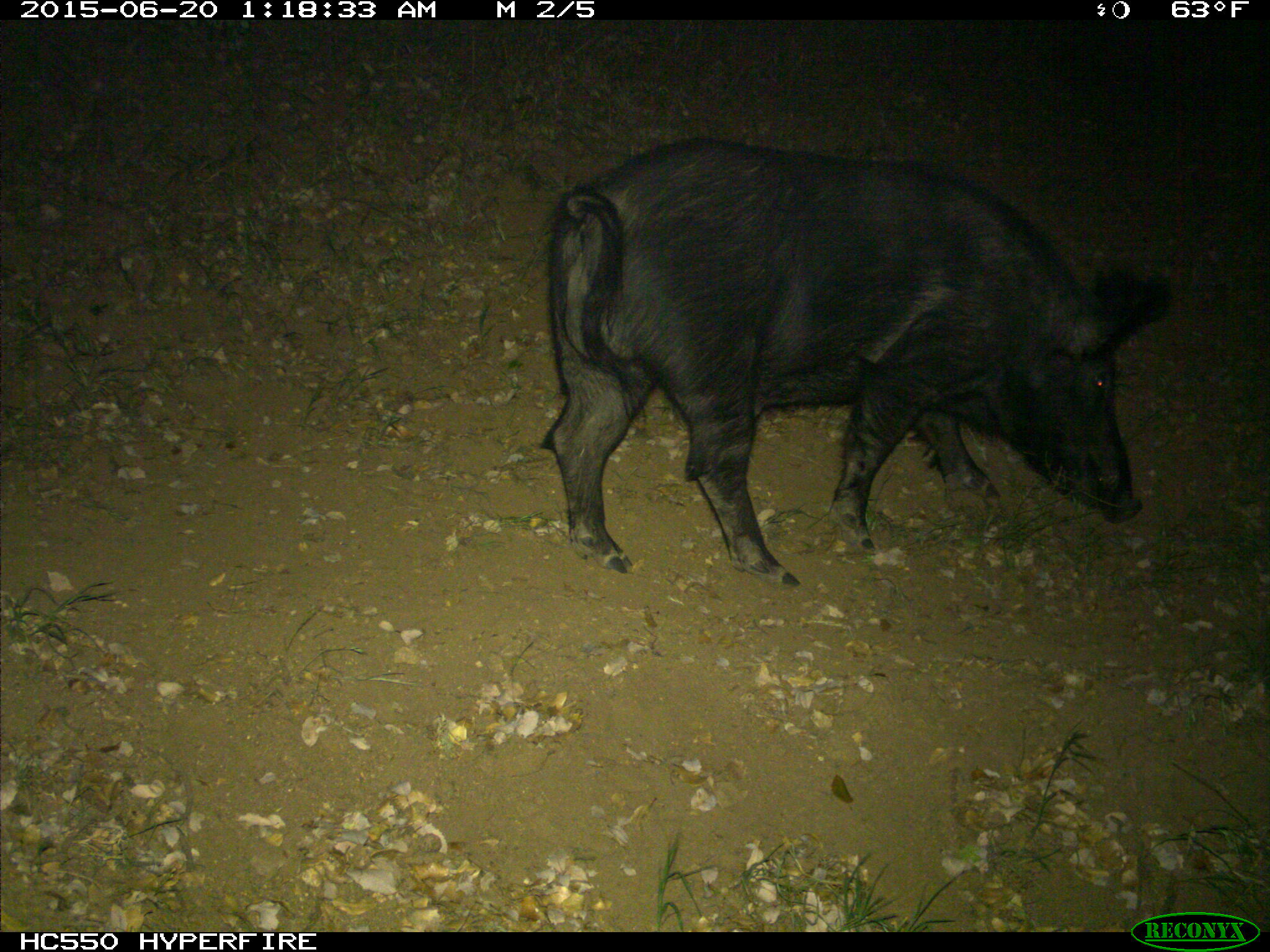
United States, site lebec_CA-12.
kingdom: Animalia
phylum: Chordata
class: Mammalia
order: Artiodactyla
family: Suidae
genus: Sus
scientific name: Sus scrofa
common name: wild boar